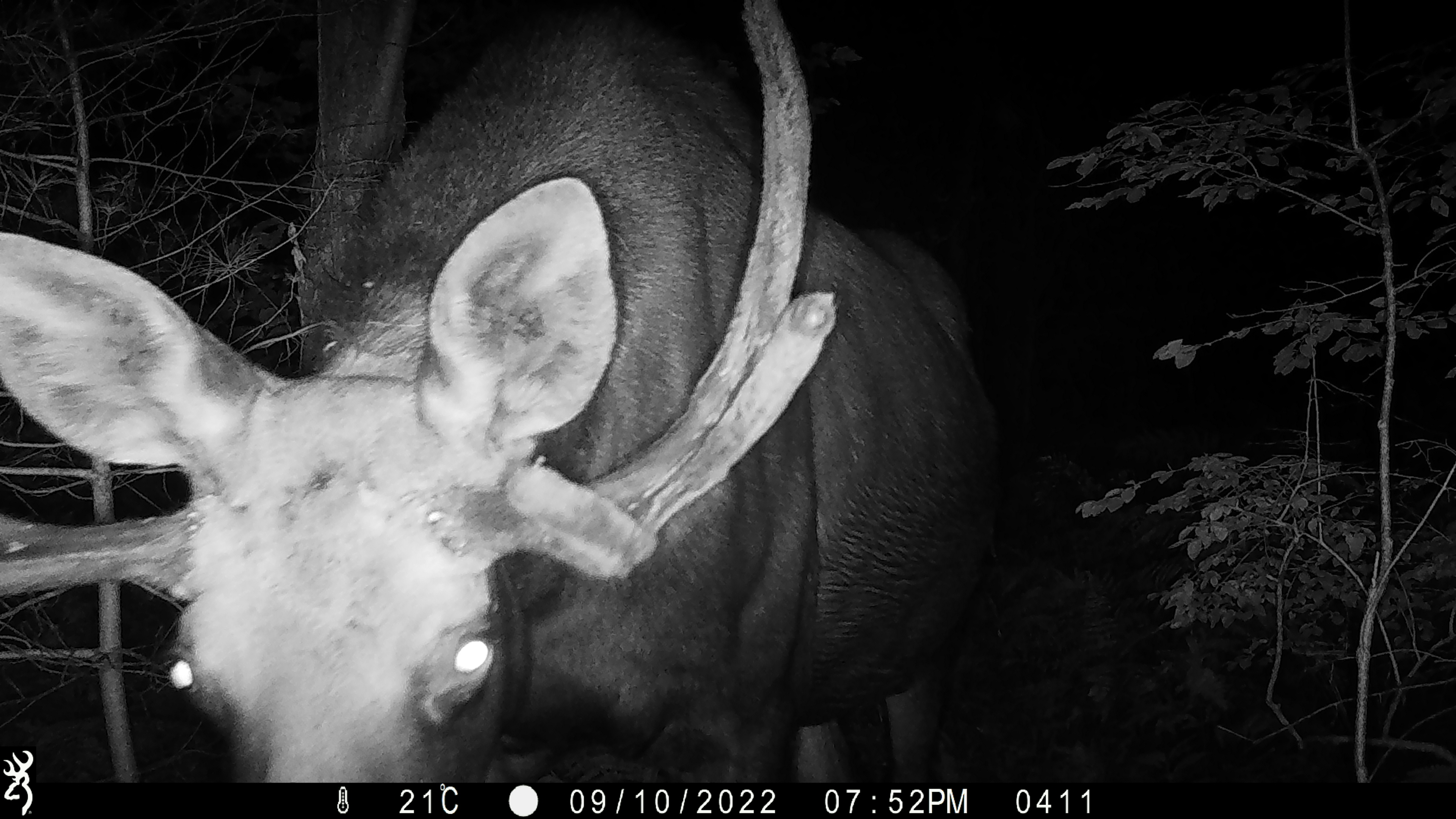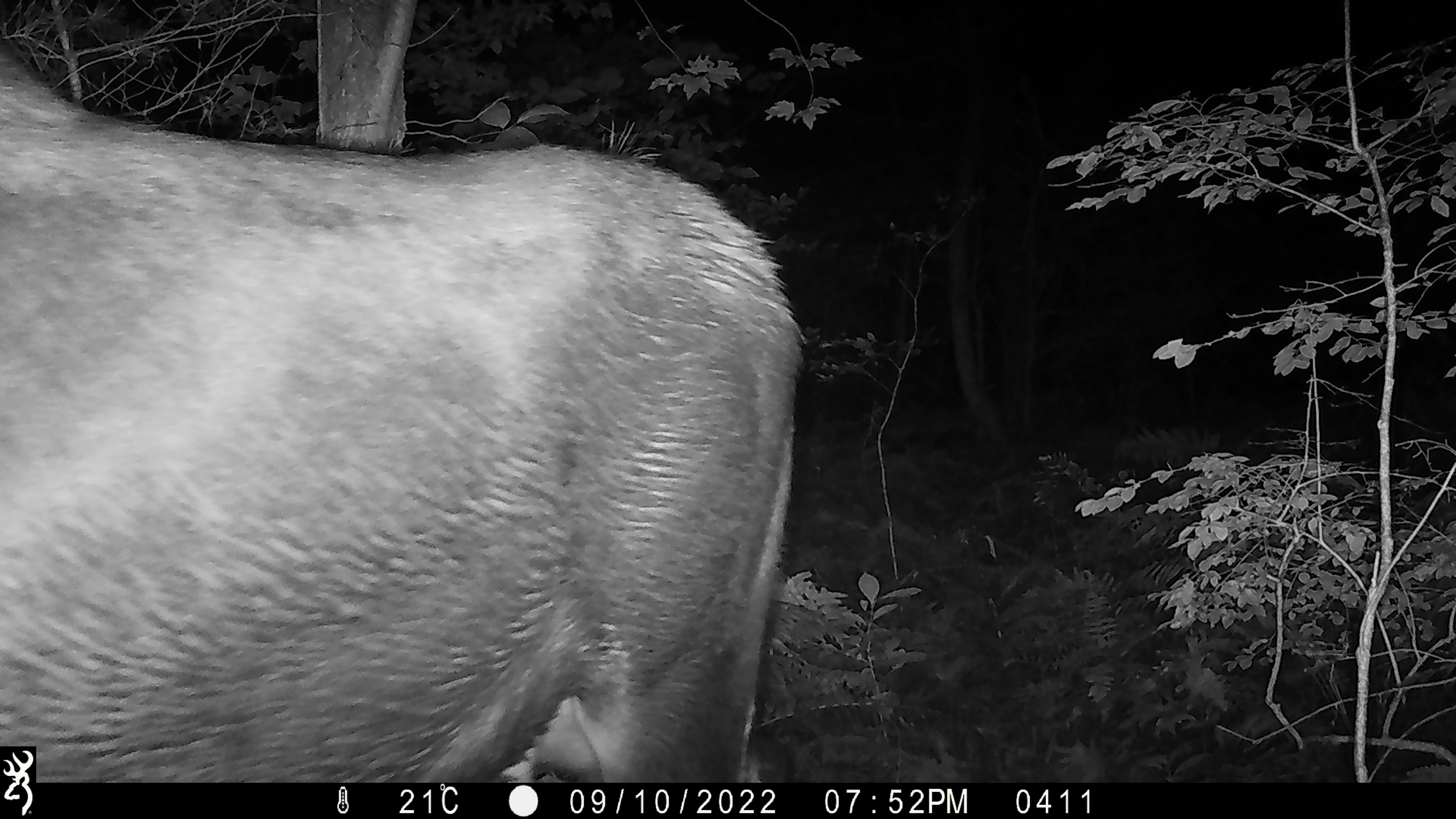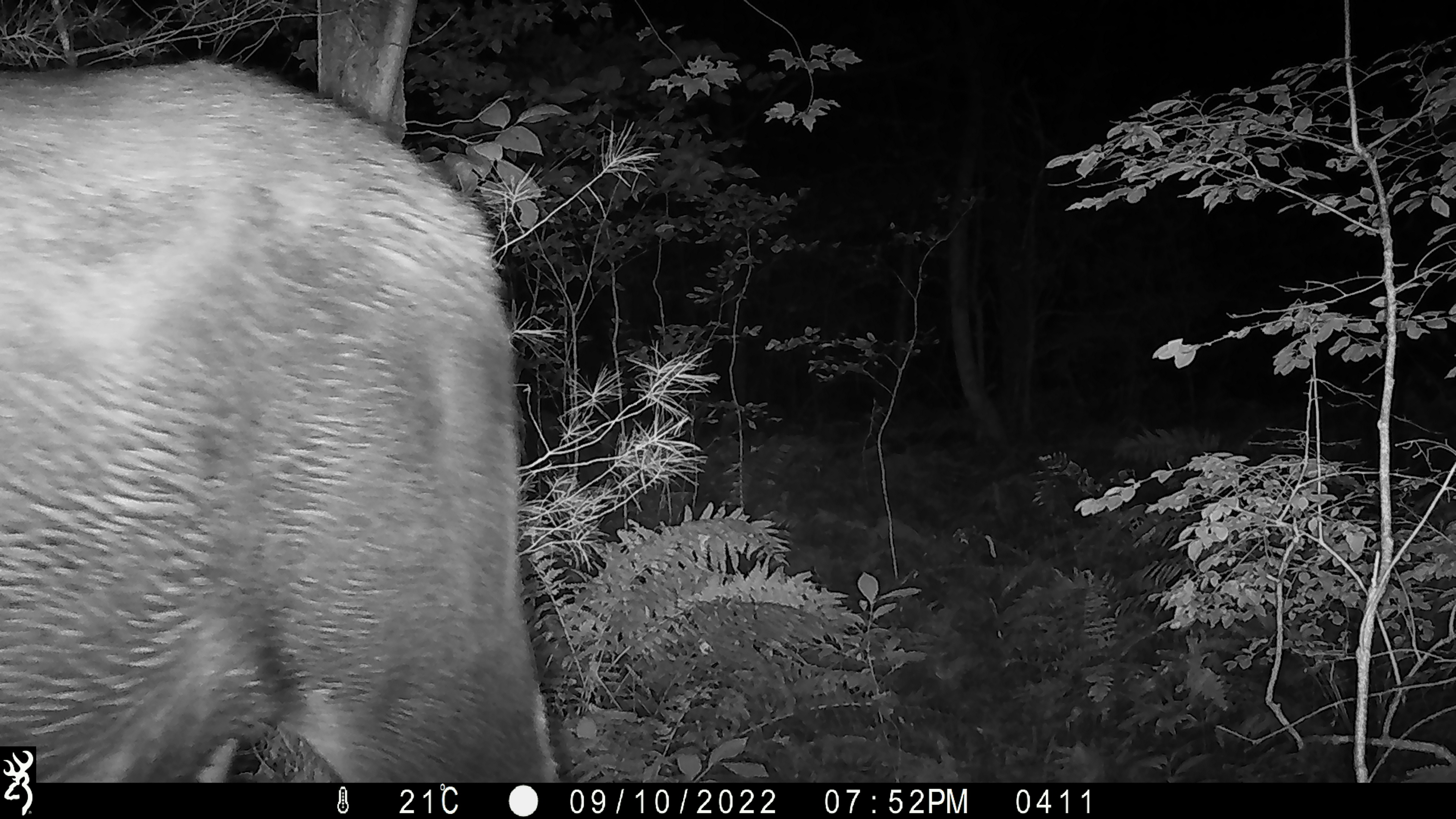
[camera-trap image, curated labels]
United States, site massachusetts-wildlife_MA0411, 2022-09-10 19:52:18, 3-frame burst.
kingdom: Animalia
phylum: Chordata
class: Mammalia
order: Artiodactyla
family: Cervidae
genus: Alces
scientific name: Alces alces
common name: moose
Moose (Alces alces).